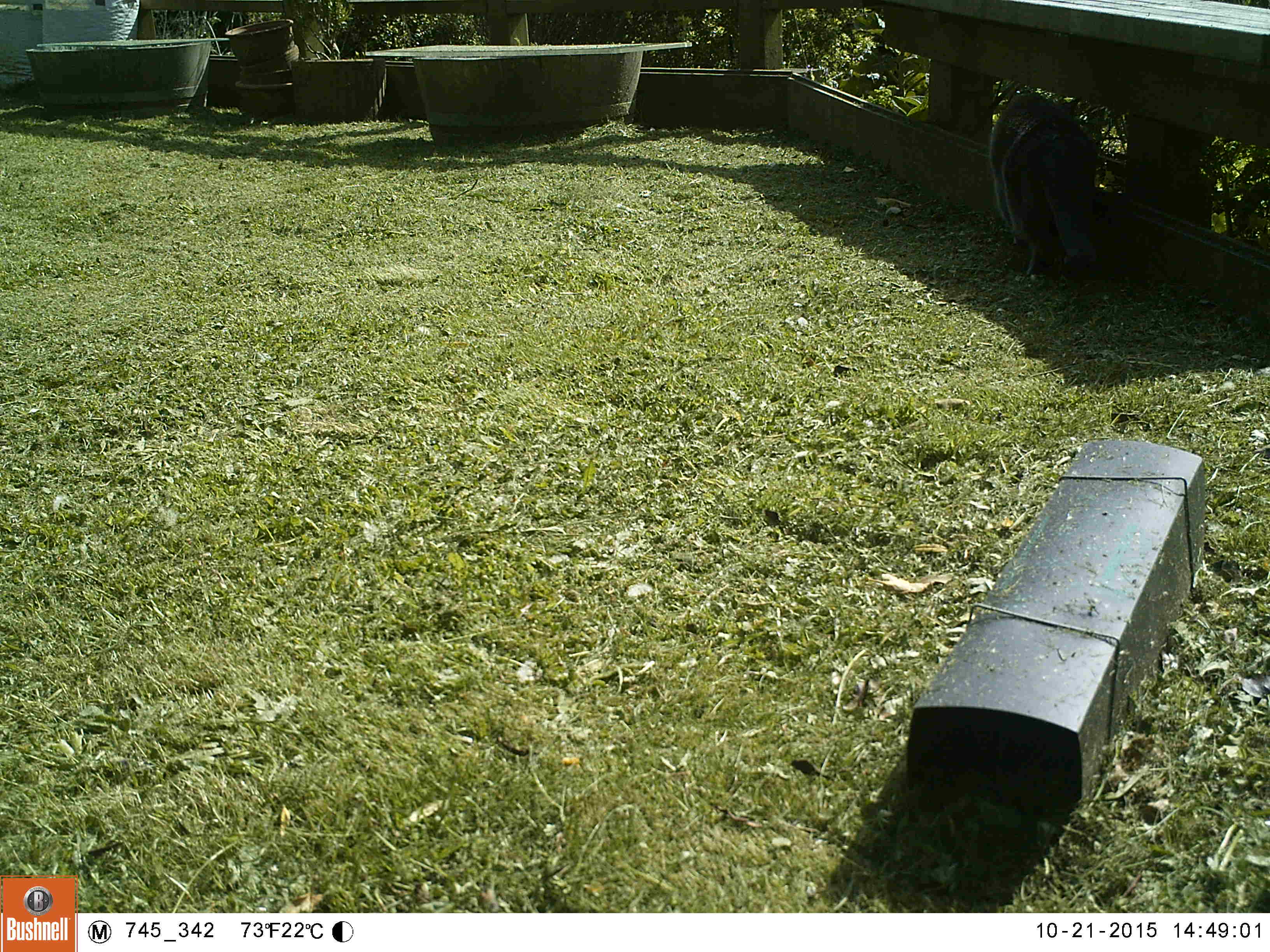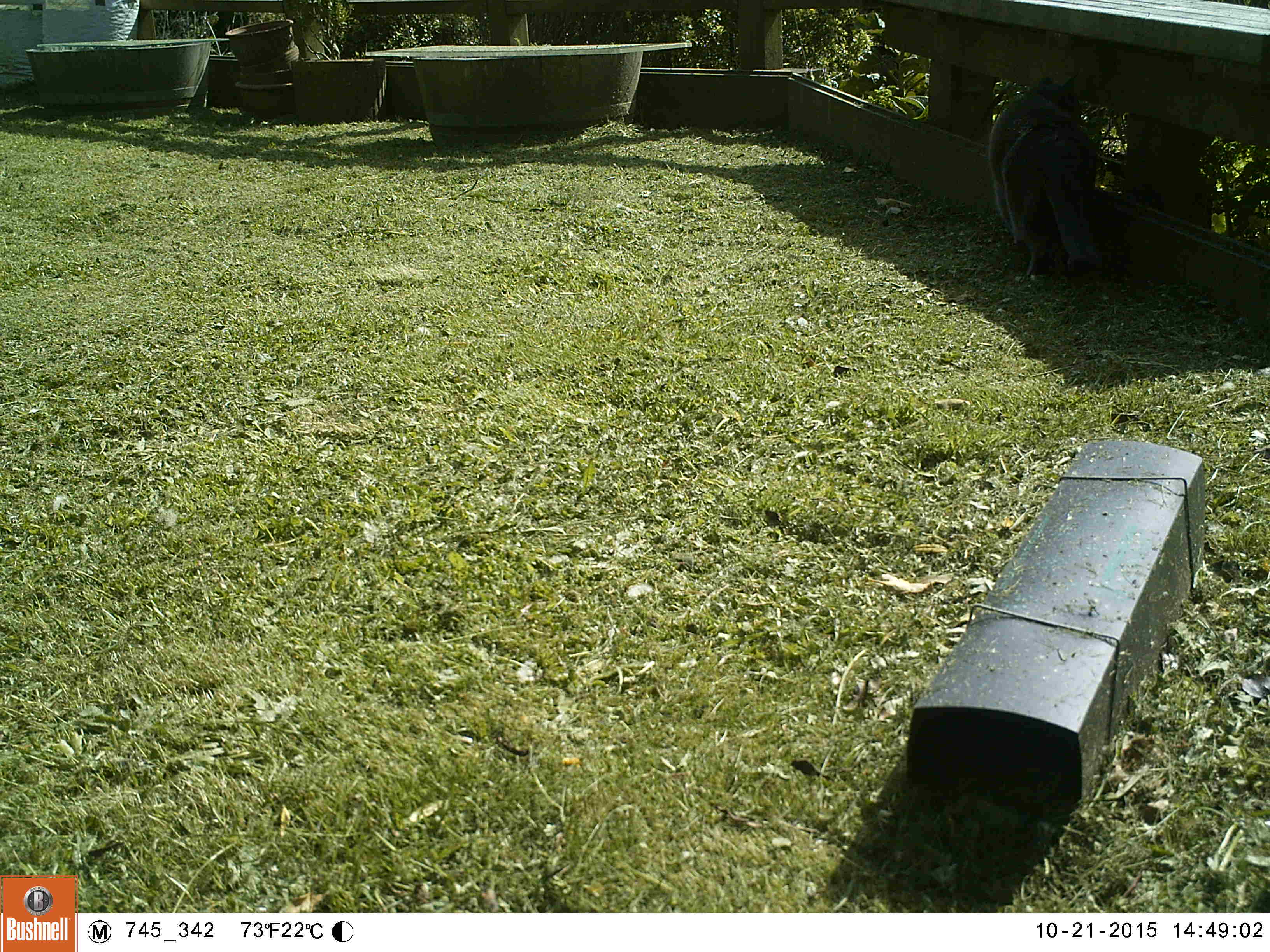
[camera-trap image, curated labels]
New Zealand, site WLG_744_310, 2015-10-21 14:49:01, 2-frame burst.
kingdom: Animalia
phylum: Chordata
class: Mammalia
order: Carnivora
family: Felidae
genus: Felis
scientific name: Felis catus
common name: domestic cat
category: cat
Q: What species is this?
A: Cat (domestic cat) (Felis catus).